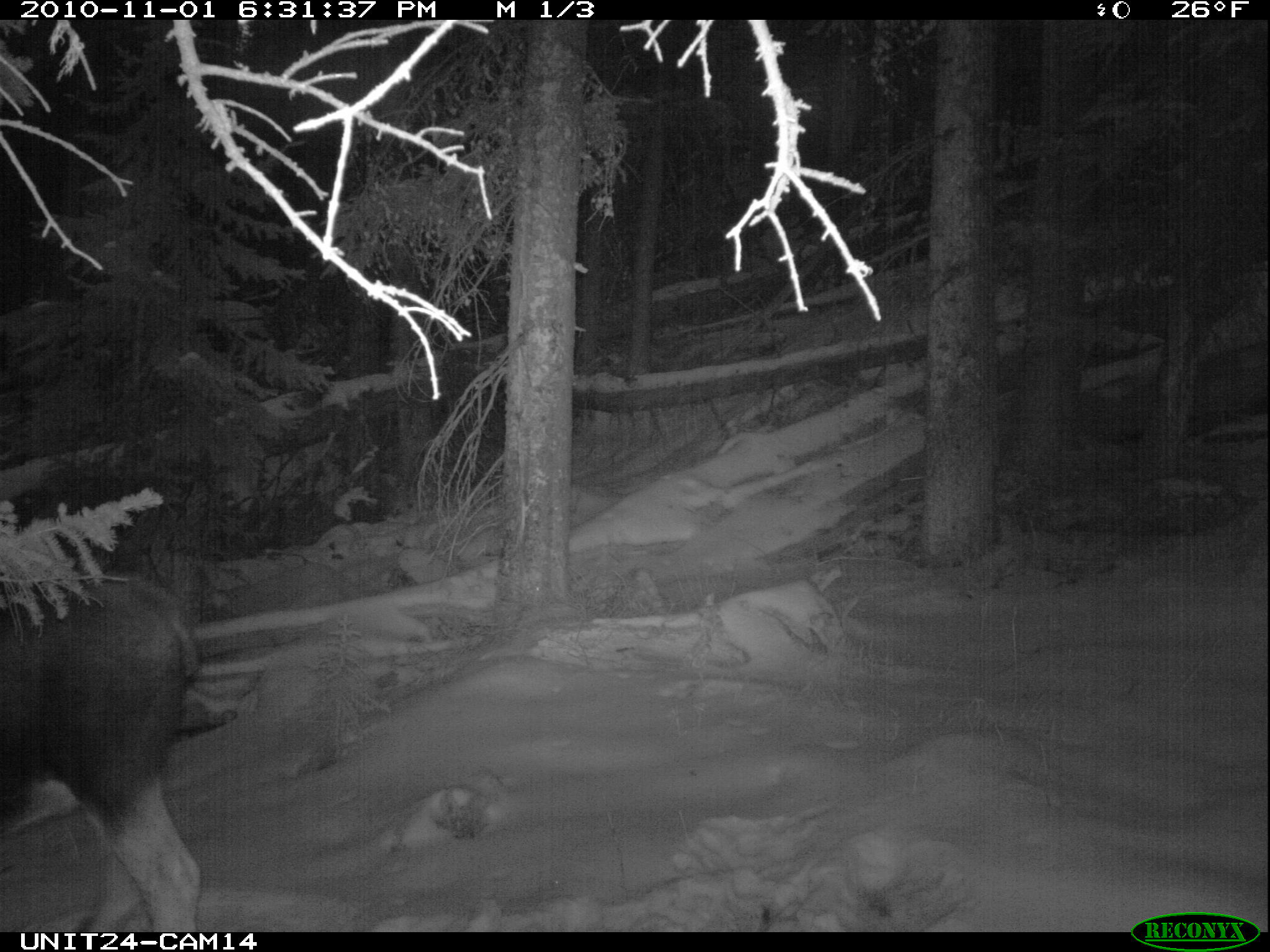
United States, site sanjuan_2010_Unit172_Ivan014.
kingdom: Animalia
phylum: Chordata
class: Mammalia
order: Artiodactyla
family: Cervidae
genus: Alces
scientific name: Alces alces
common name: moose